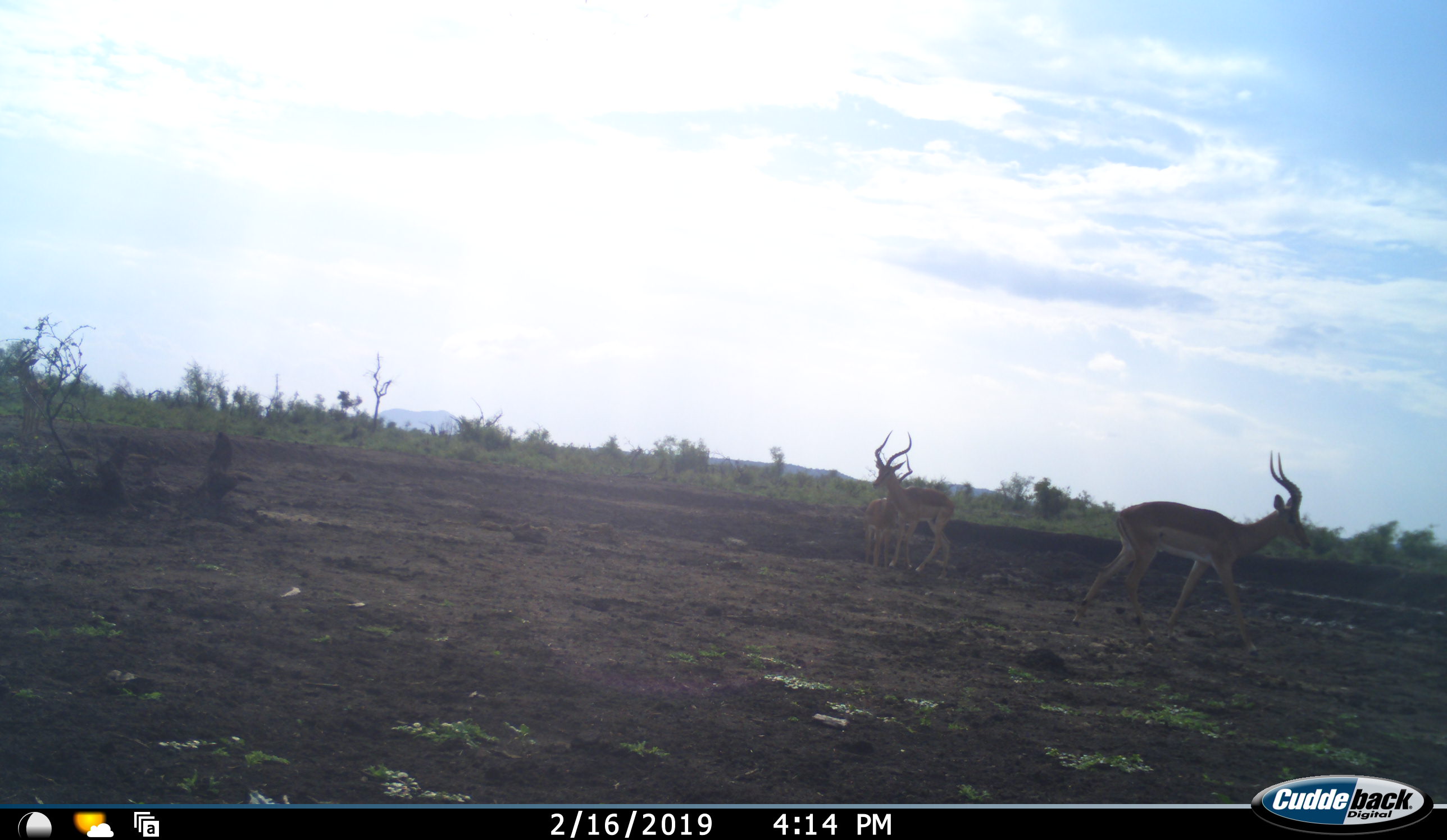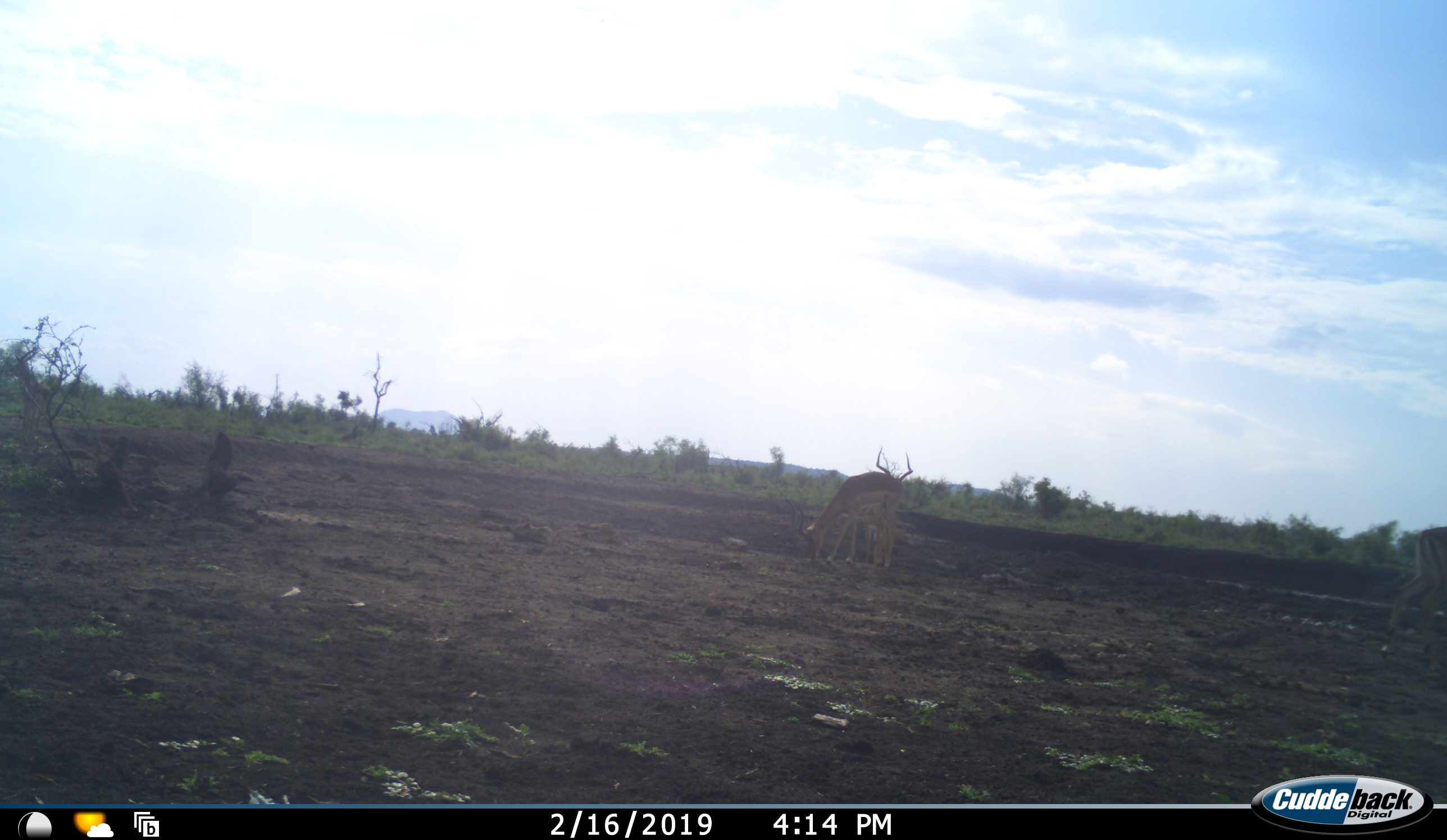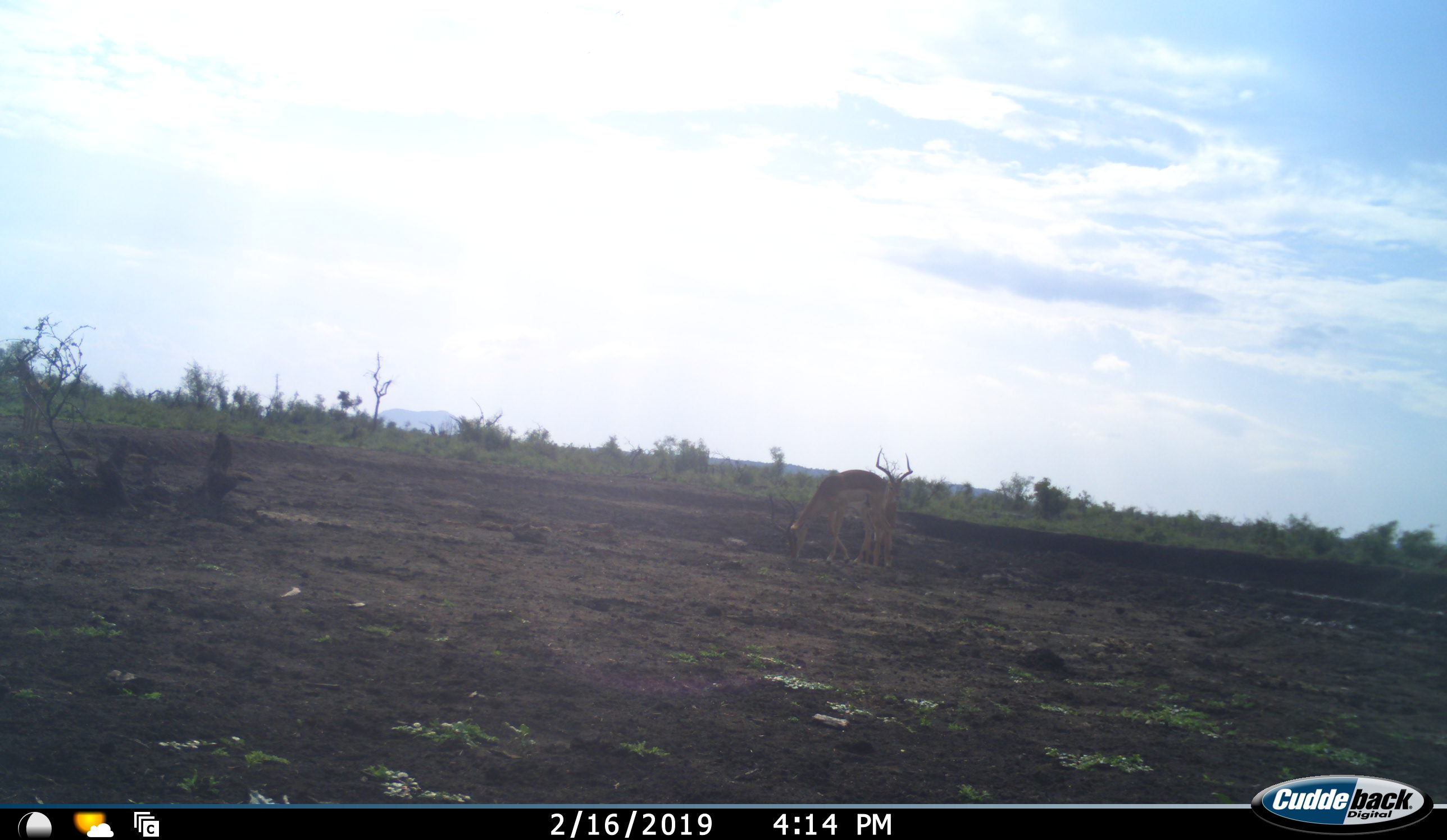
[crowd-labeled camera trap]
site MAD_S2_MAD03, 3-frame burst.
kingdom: Animalia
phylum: Chordata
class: Mammalia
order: Artiodactyla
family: Bovidae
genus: Aepyceros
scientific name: Aepyceros melampus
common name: impala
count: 3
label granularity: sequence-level